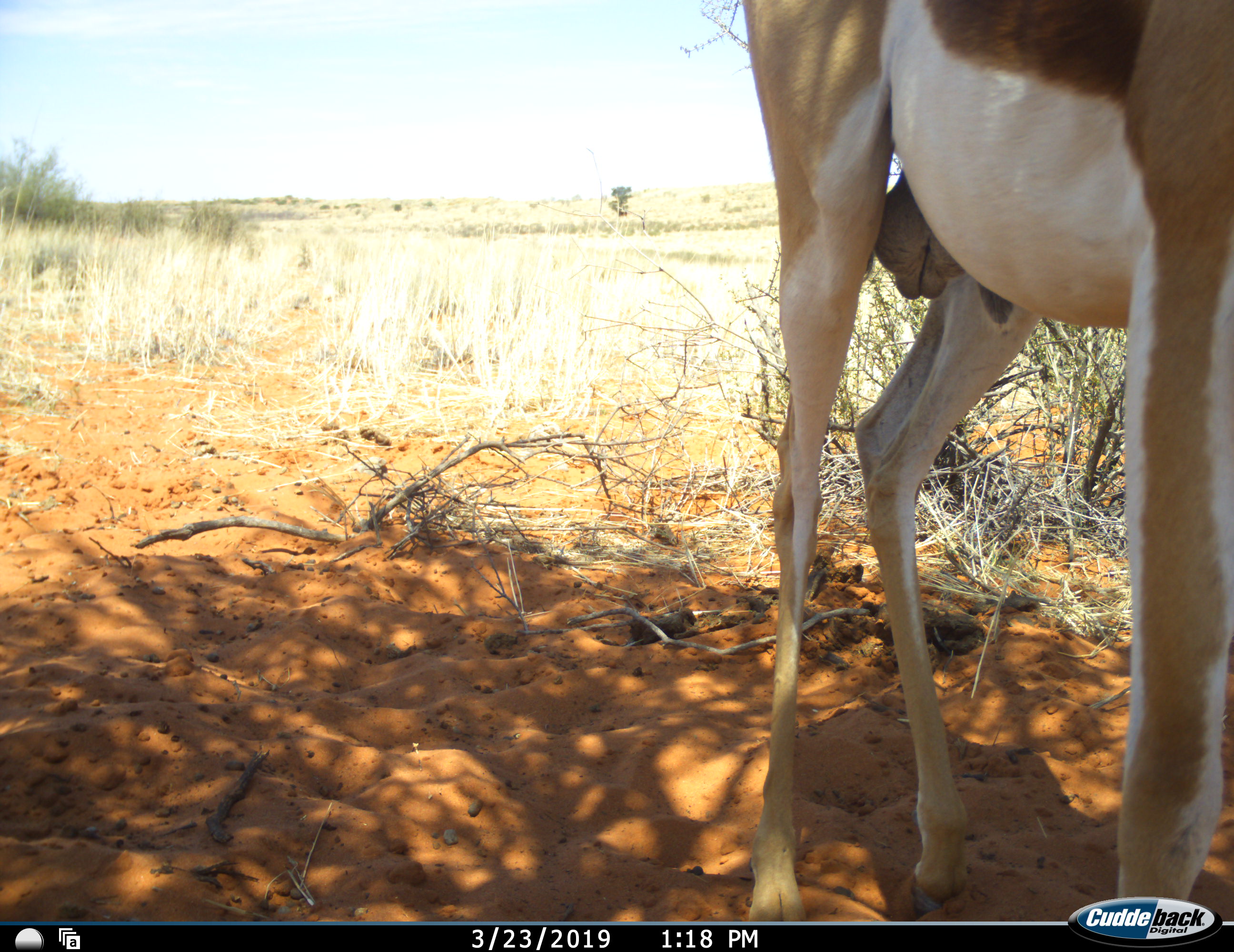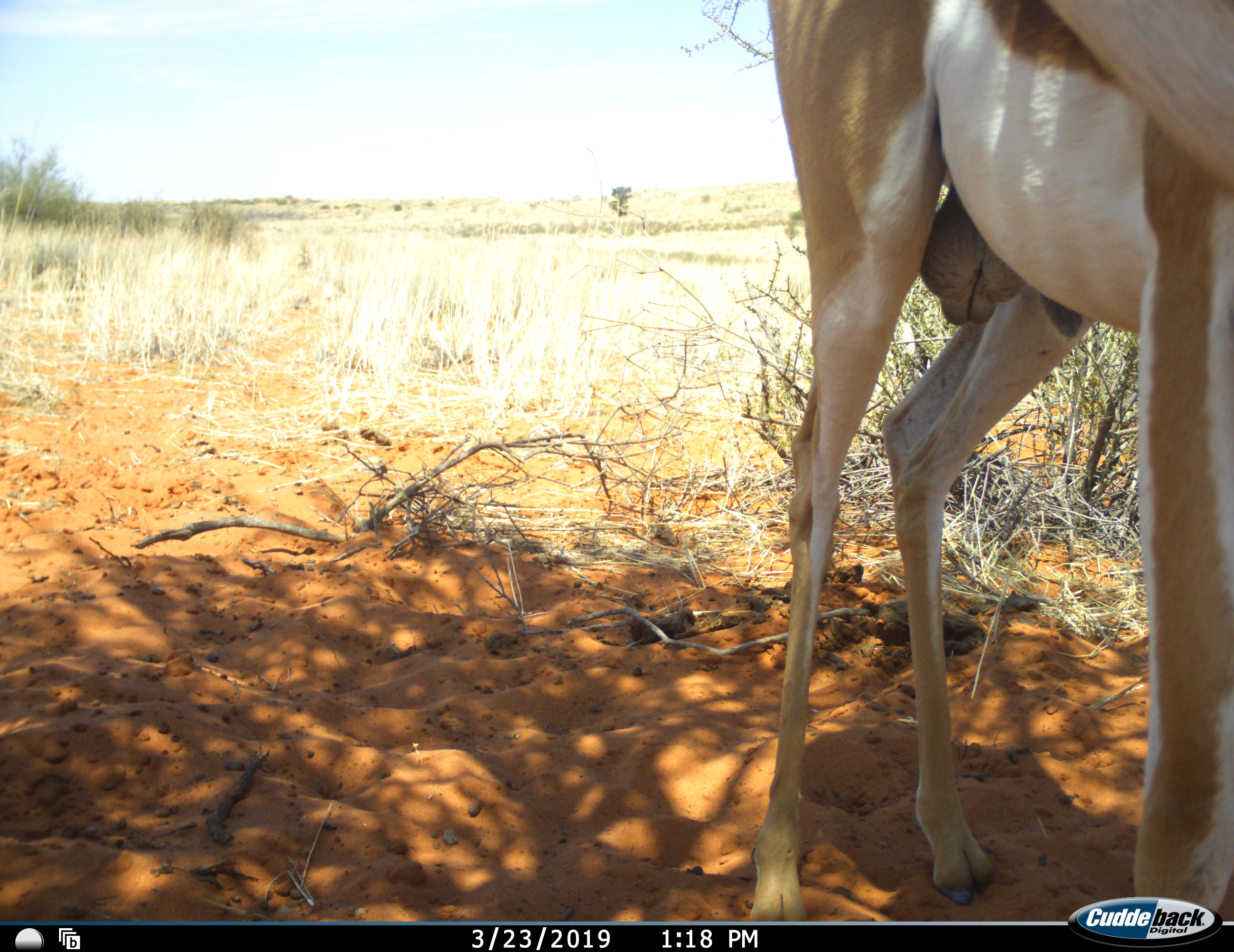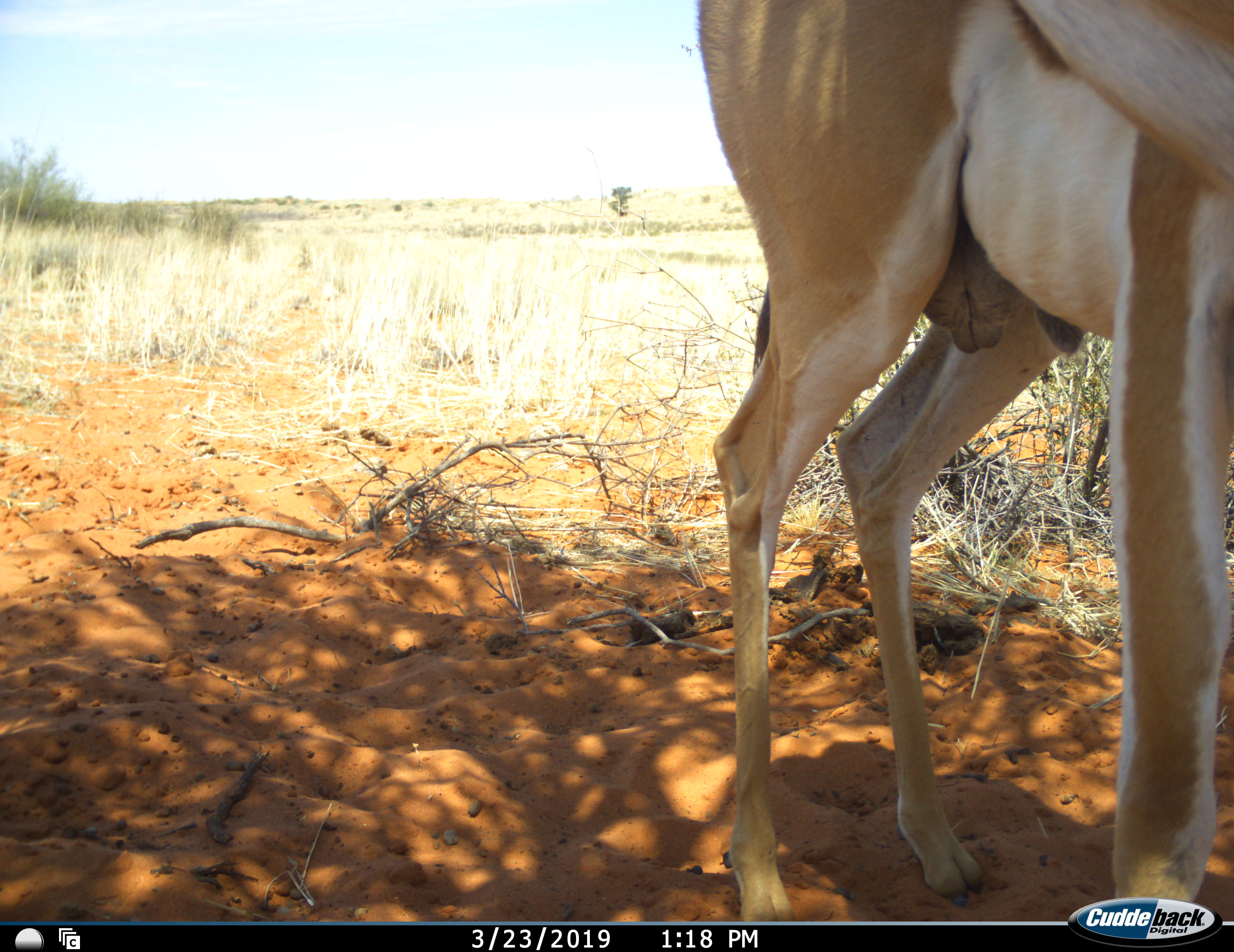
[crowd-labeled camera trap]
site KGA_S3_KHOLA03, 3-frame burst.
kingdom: Animalia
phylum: Chordata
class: Mammalia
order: Artiodactyla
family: Bovidae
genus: Antidorcas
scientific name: Antidorcas marsupialis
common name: springbok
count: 1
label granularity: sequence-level